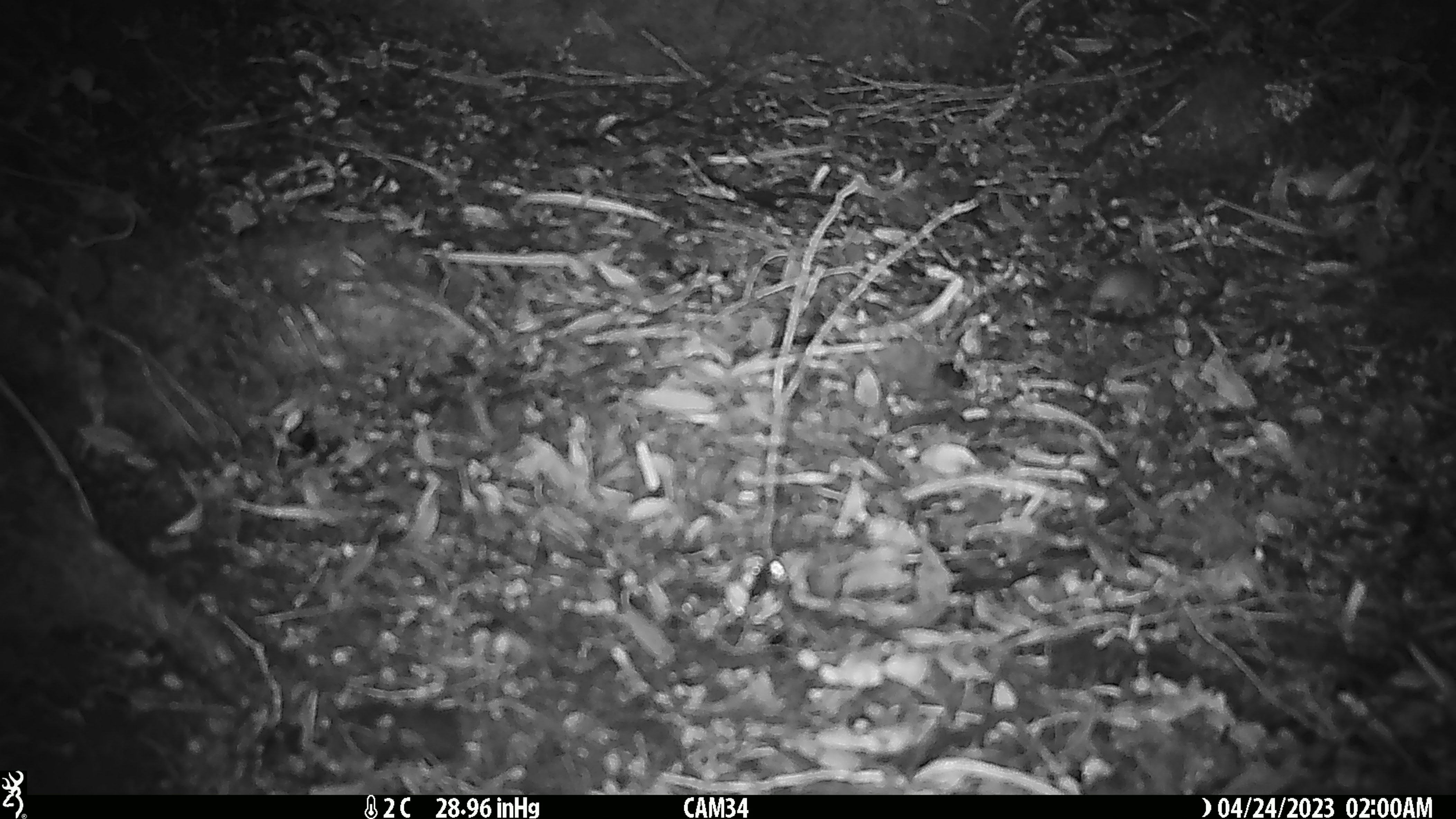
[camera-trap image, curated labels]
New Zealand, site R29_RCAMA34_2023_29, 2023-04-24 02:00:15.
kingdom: Animalia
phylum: Chordata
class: Mammalia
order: Rodentia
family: Muridae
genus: Mus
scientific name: Mus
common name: mouse